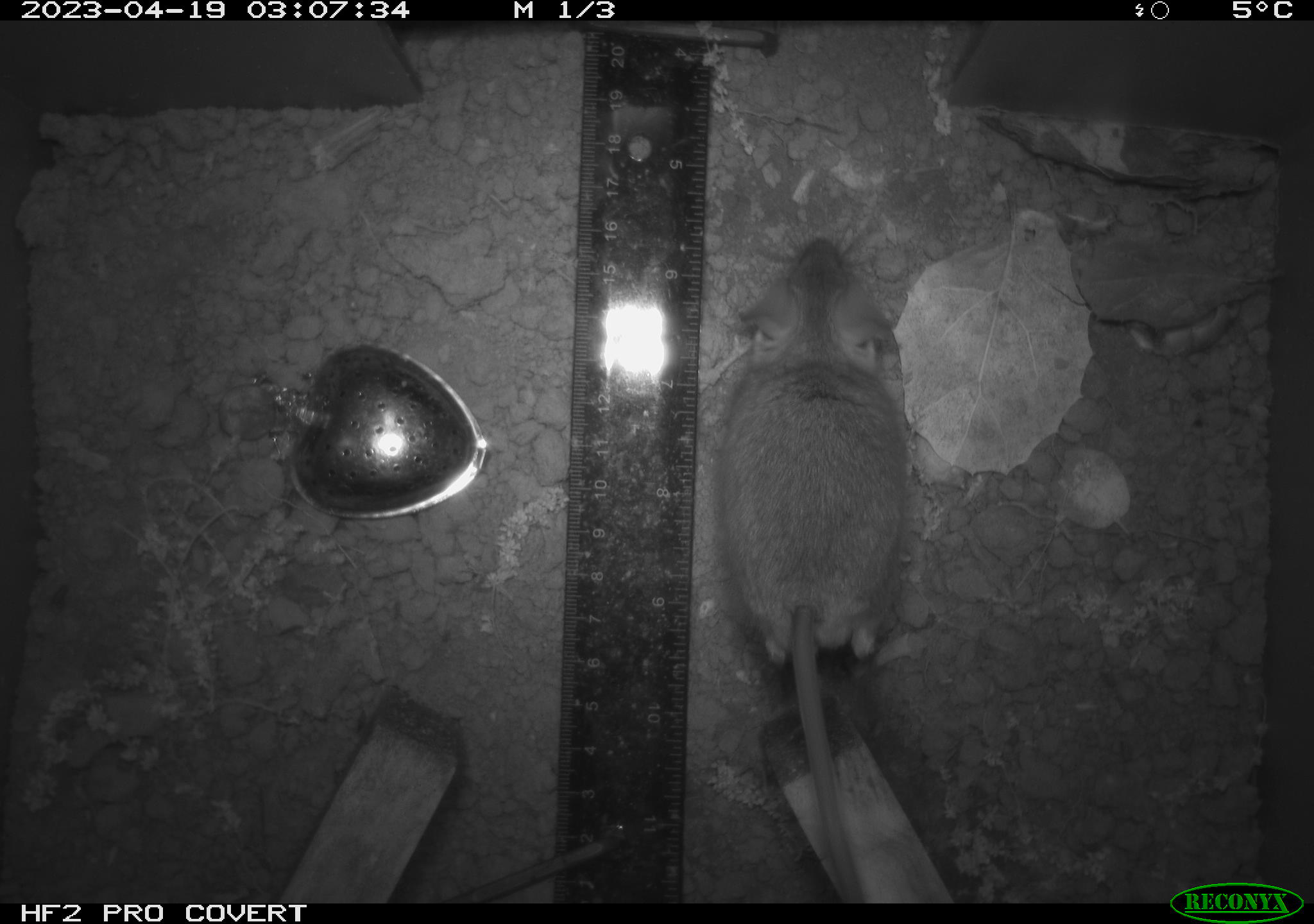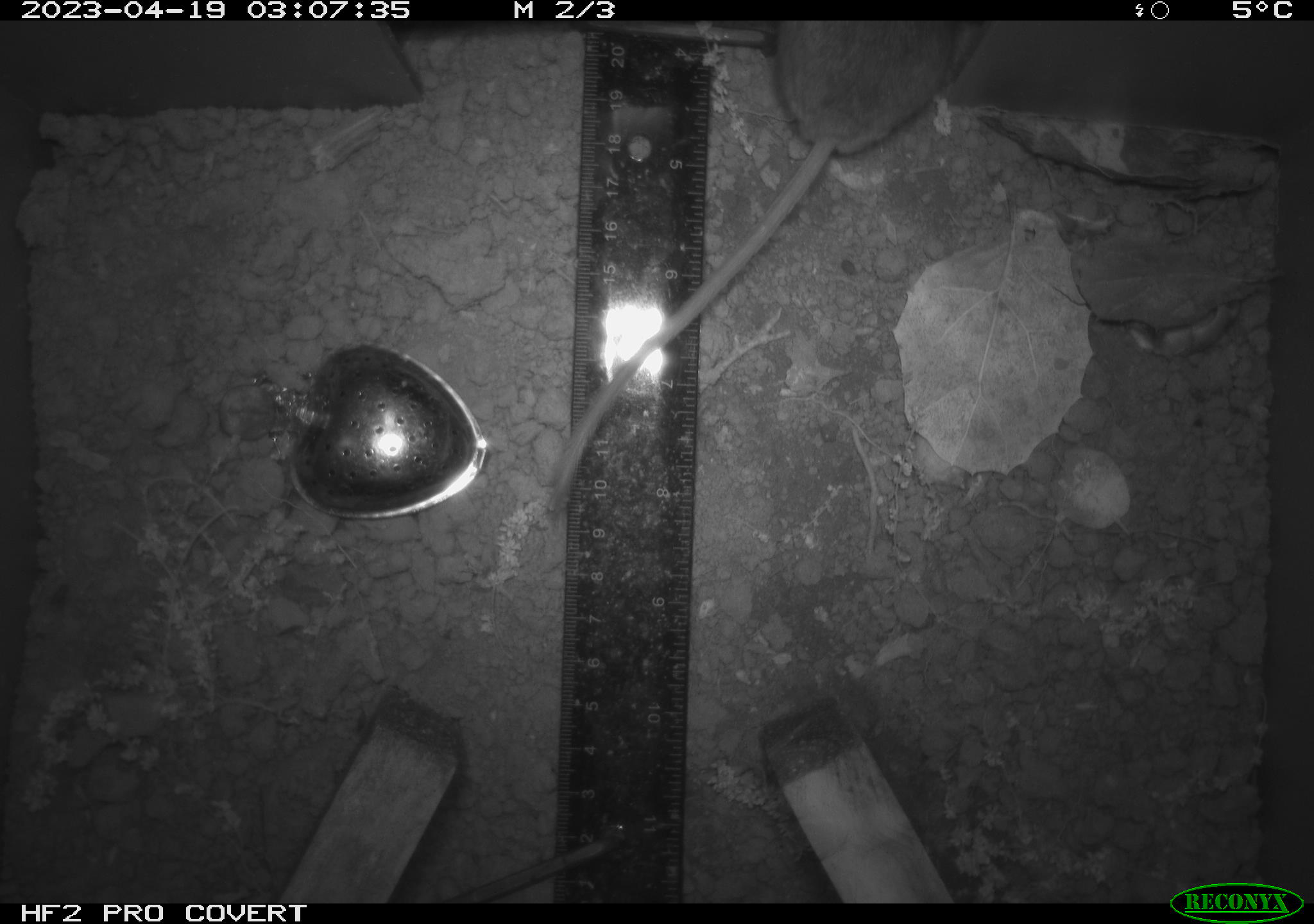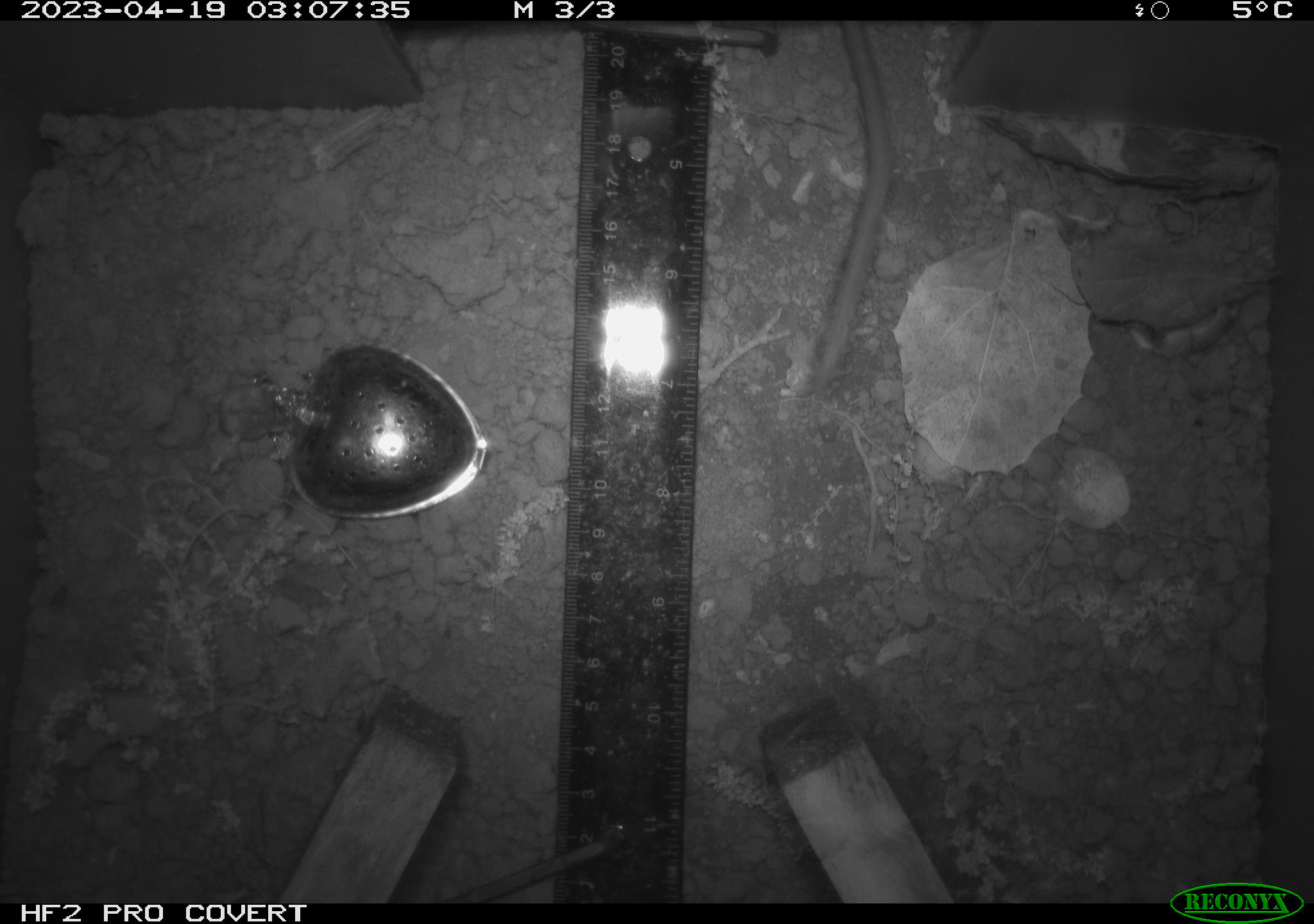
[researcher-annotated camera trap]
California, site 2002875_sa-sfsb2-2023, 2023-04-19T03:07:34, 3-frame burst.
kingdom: Animalia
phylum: Chordata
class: Mammalia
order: Rodentia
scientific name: Rodentia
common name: mouse species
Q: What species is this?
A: Mouse species (Rodentia).